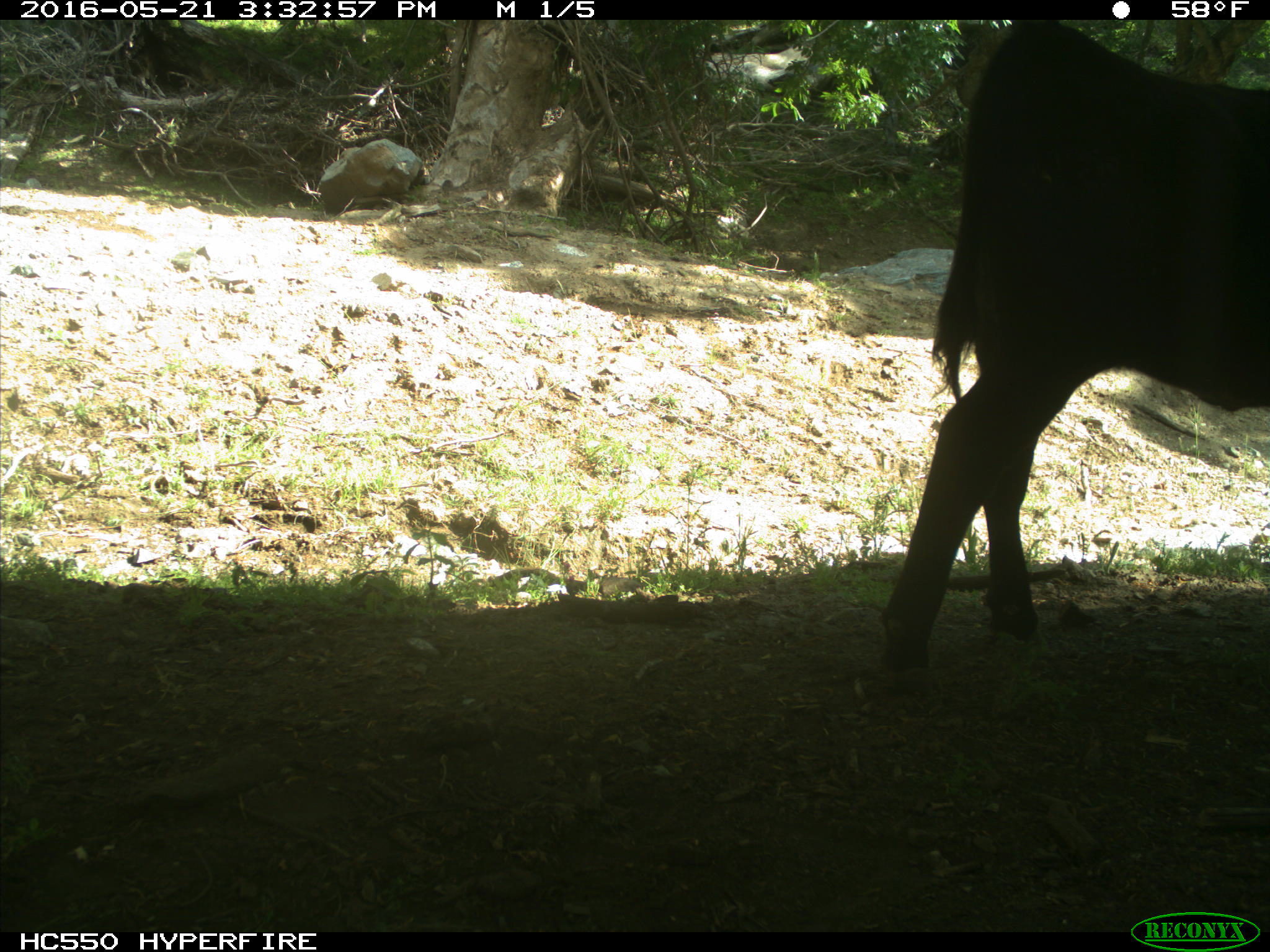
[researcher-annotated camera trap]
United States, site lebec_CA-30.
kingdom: Animalia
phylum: Chordata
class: Mammalia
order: Artiodactyla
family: Bovidae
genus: Bos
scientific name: Bos taurus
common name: domestic cow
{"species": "Bos taurus (domestic cow)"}